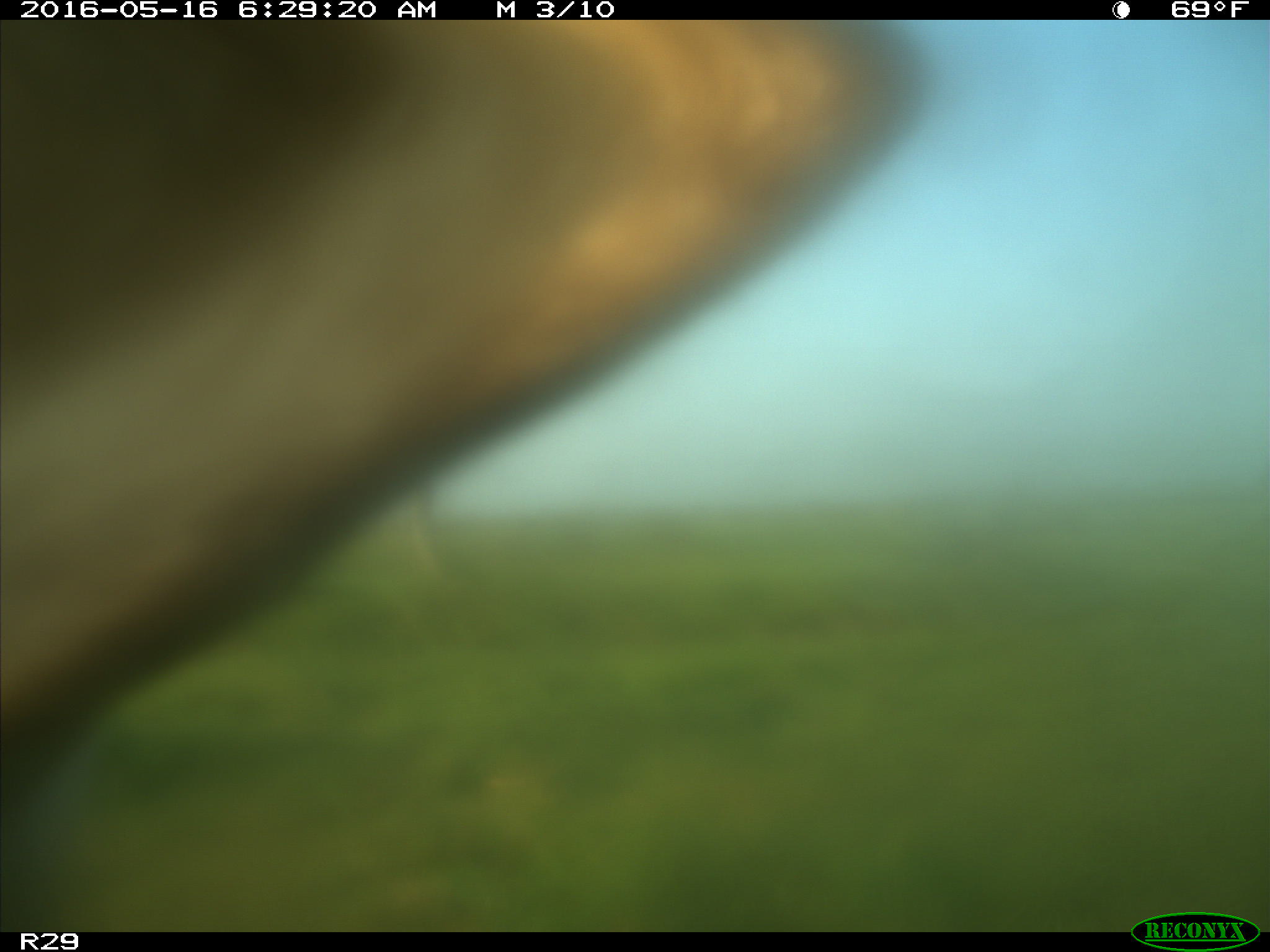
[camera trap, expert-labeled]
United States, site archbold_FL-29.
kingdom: Animalia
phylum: Chordata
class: Mammalia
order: Artiodactyla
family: Bovidae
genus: Bos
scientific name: Bos taurus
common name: domestic cow